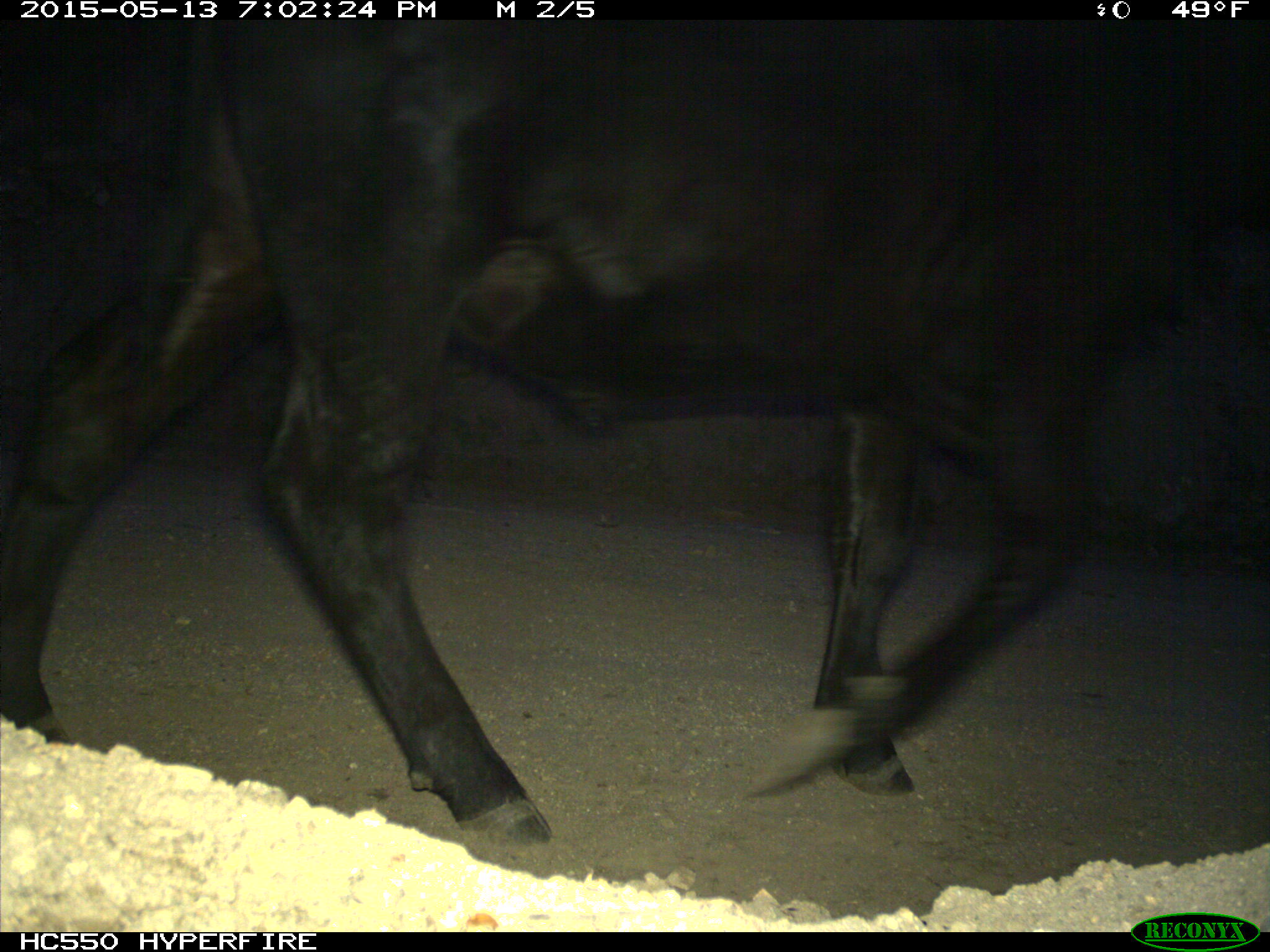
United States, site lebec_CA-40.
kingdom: Animalia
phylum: Chordata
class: Mammalia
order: Artiodactyla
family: Bovidae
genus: Bos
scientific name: Bos taurus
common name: domestic cow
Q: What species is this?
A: Bos taurus (domestic cow).